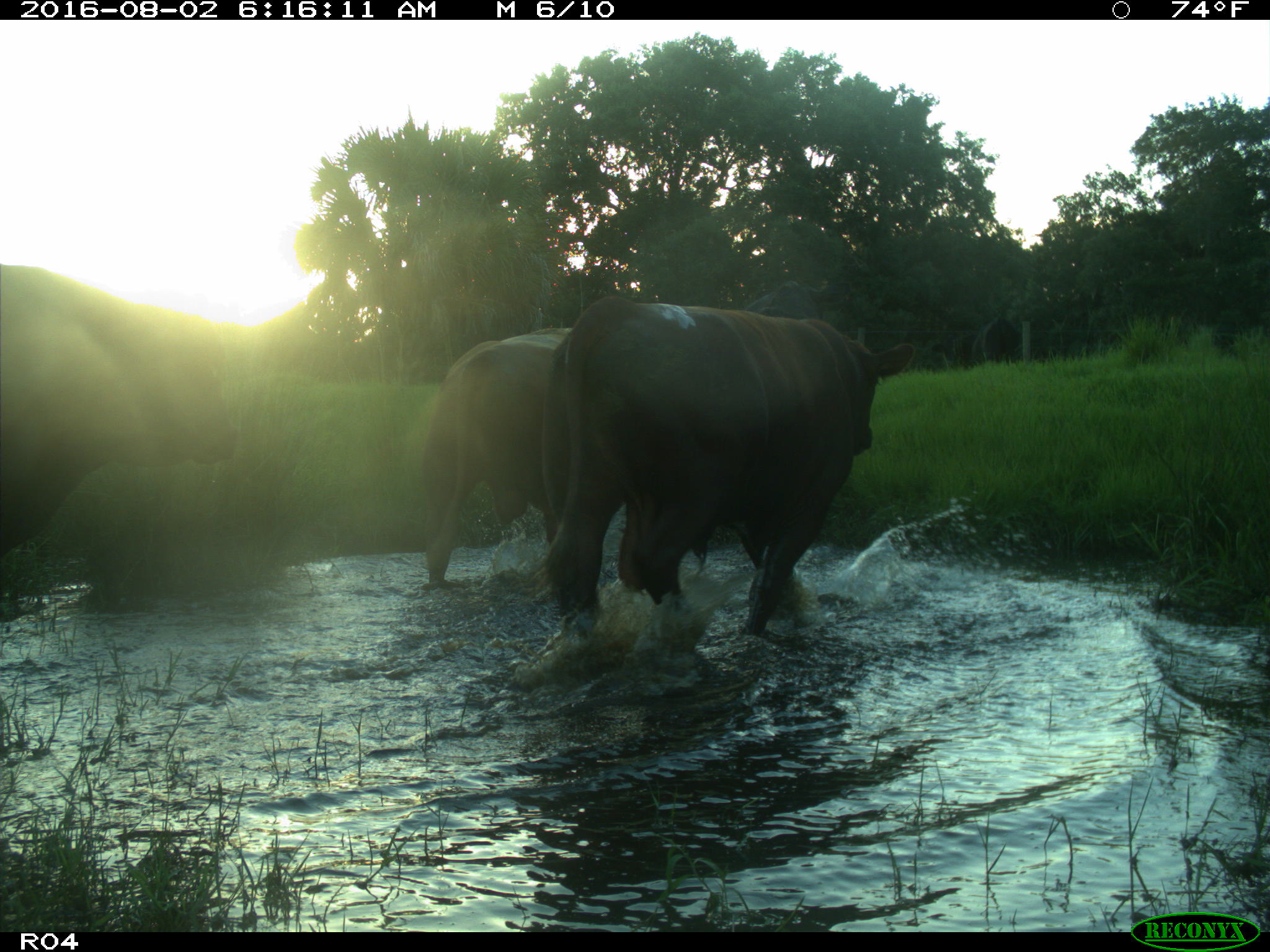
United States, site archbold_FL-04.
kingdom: Animalia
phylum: Chordata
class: Mammalia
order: Artiodactyla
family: Bovidae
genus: Bos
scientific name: Bos taurus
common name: domestic cow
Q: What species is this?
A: Bos taurus (domestic cow).